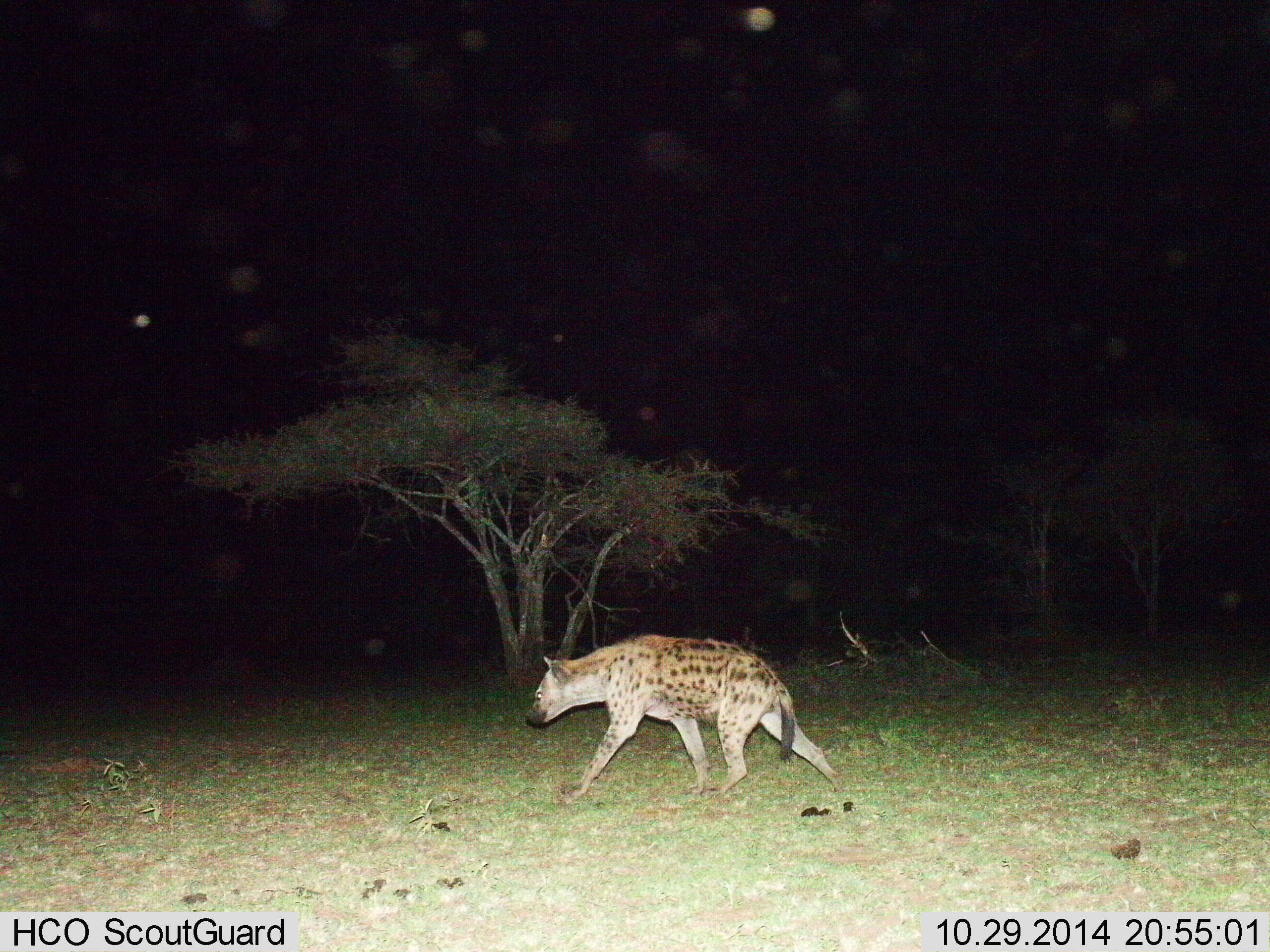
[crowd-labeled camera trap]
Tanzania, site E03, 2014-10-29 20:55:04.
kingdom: Animalia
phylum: Chordata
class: Mammalia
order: Carnivora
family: Hyaenidae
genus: Crocuta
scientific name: Crocuta crocuta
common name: spotted hyena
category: hyenaspotted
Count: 1.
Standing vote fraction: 0%.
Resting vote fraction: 0%.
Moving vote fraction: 100%.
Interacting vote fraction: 0%.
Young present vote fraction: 0%.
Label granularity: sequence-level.